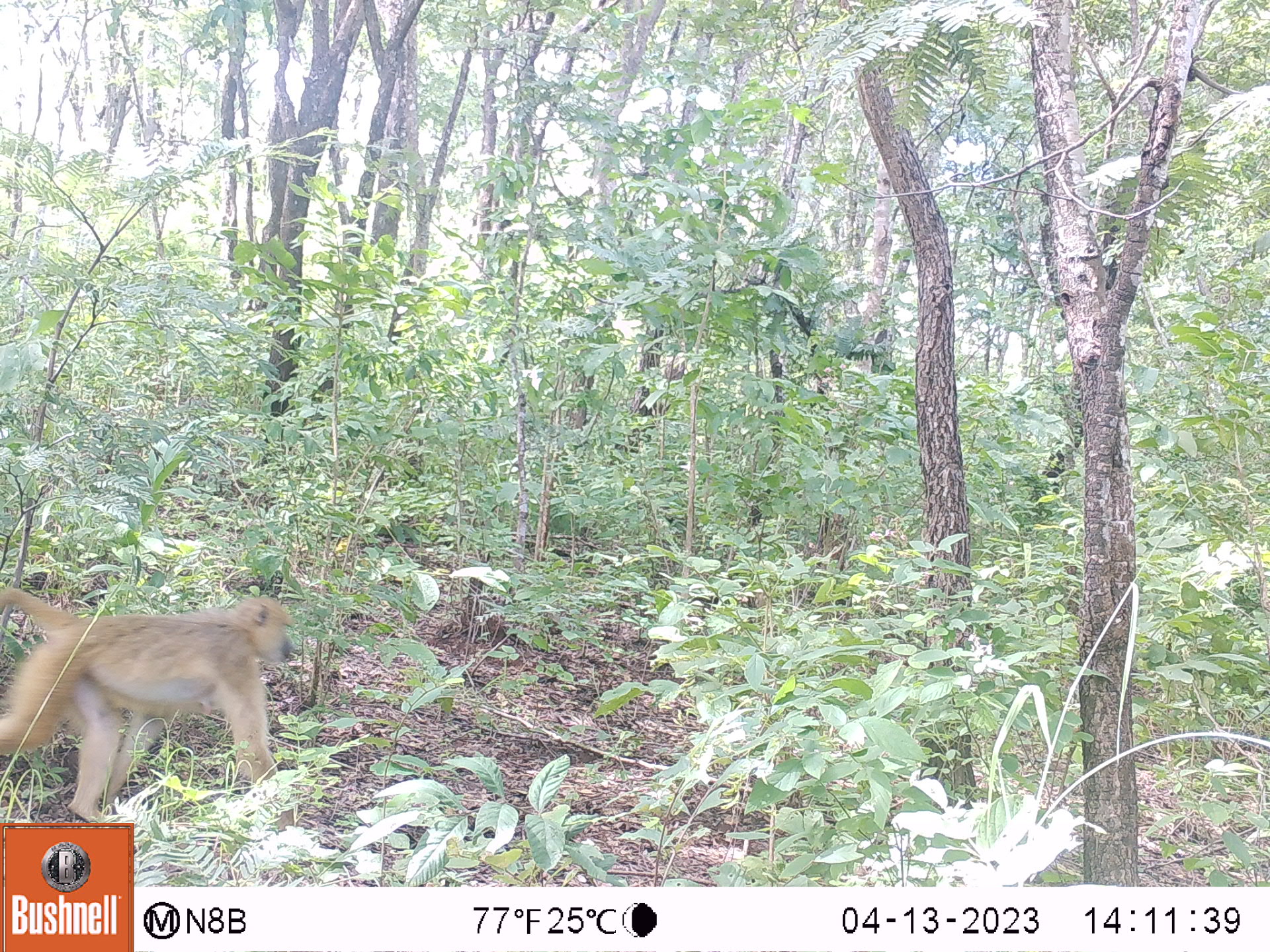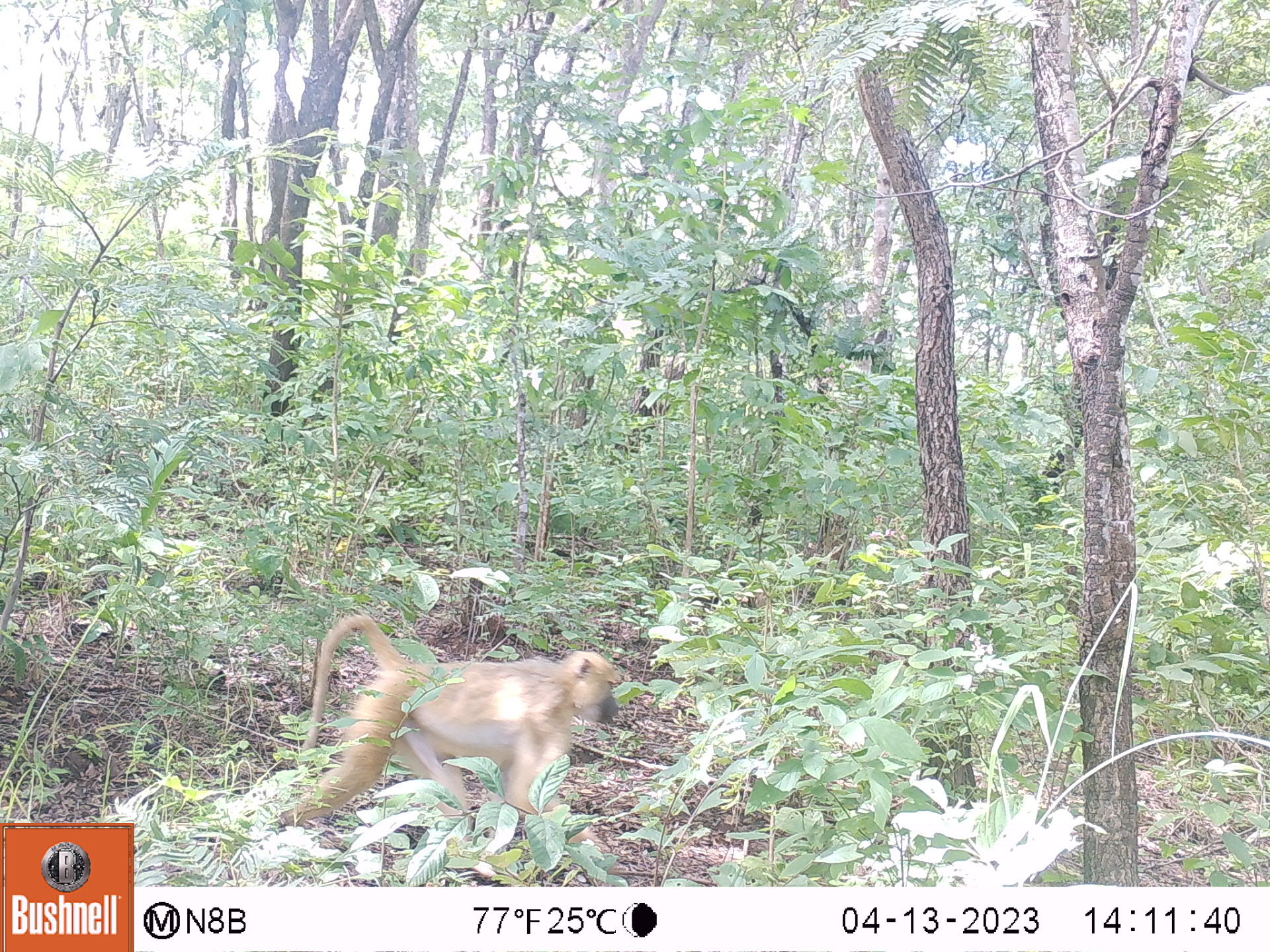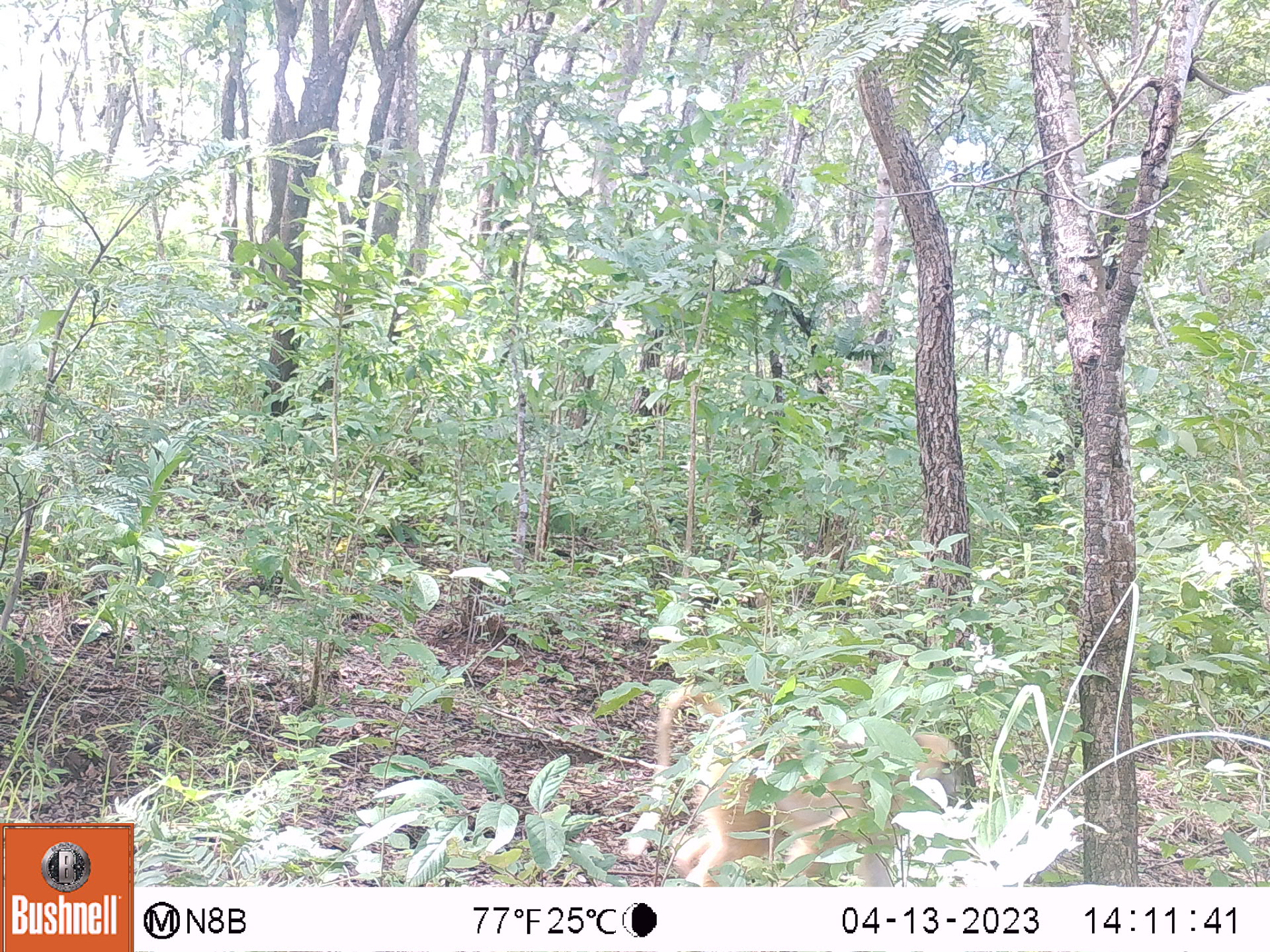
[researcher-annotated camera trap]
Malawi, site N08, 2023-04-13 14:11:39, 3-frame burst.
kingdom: Animalia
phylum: Chordata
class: Mammalia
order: Primates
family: Cercopithecidae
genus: Papio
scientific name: Papio cynocephalus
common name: yellow baboon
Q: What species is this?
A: Yellow baboon (Papio cynocephalus).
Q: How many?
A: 1.